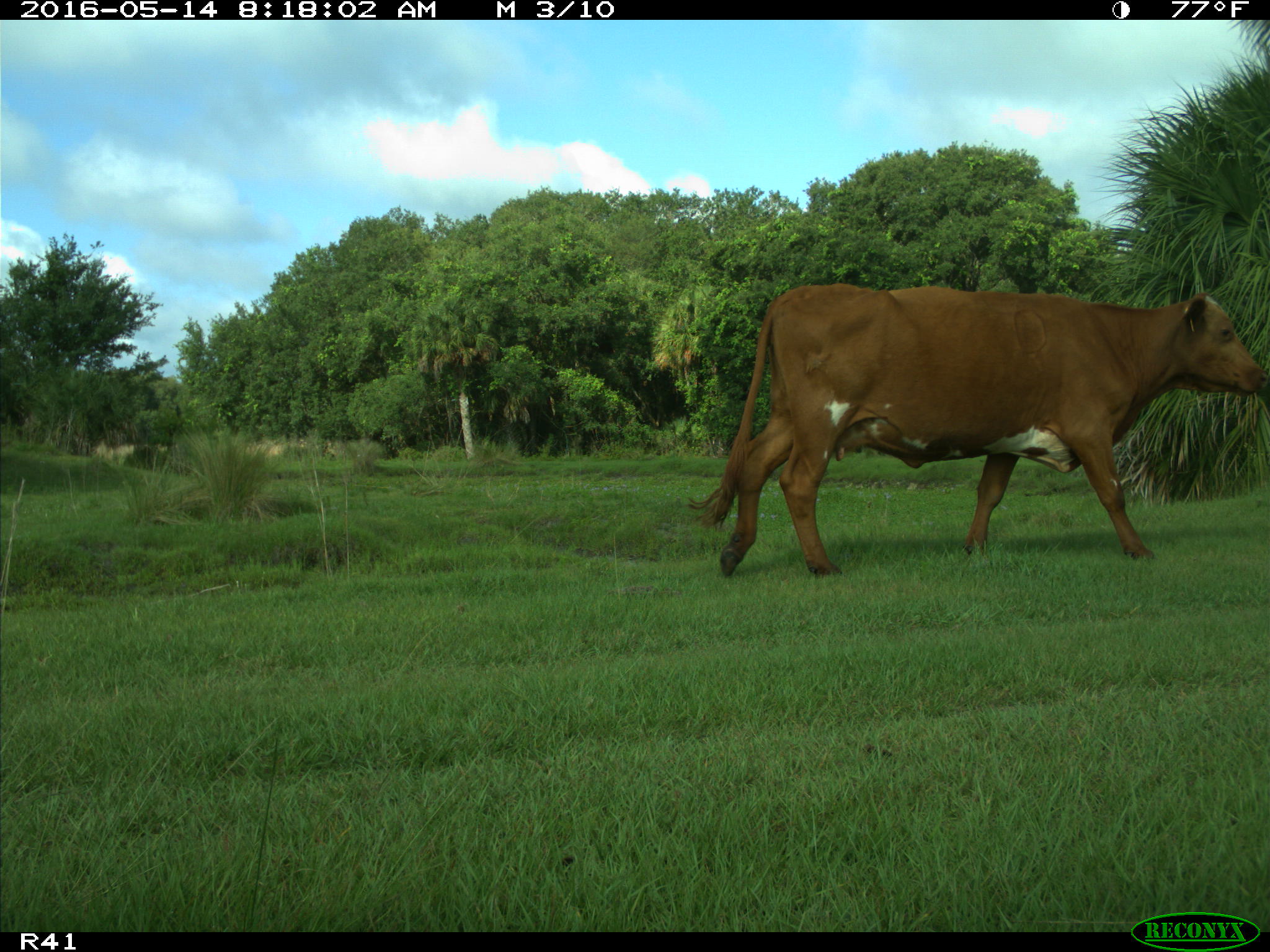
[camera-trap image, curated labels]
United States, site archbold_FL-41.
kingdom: Animalia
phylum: Chordata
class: Mammalia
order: Artiodactyla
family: Bovidae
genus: Bos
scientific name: Bos taurus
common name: domestic cow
Bos taurus (domestic cow).